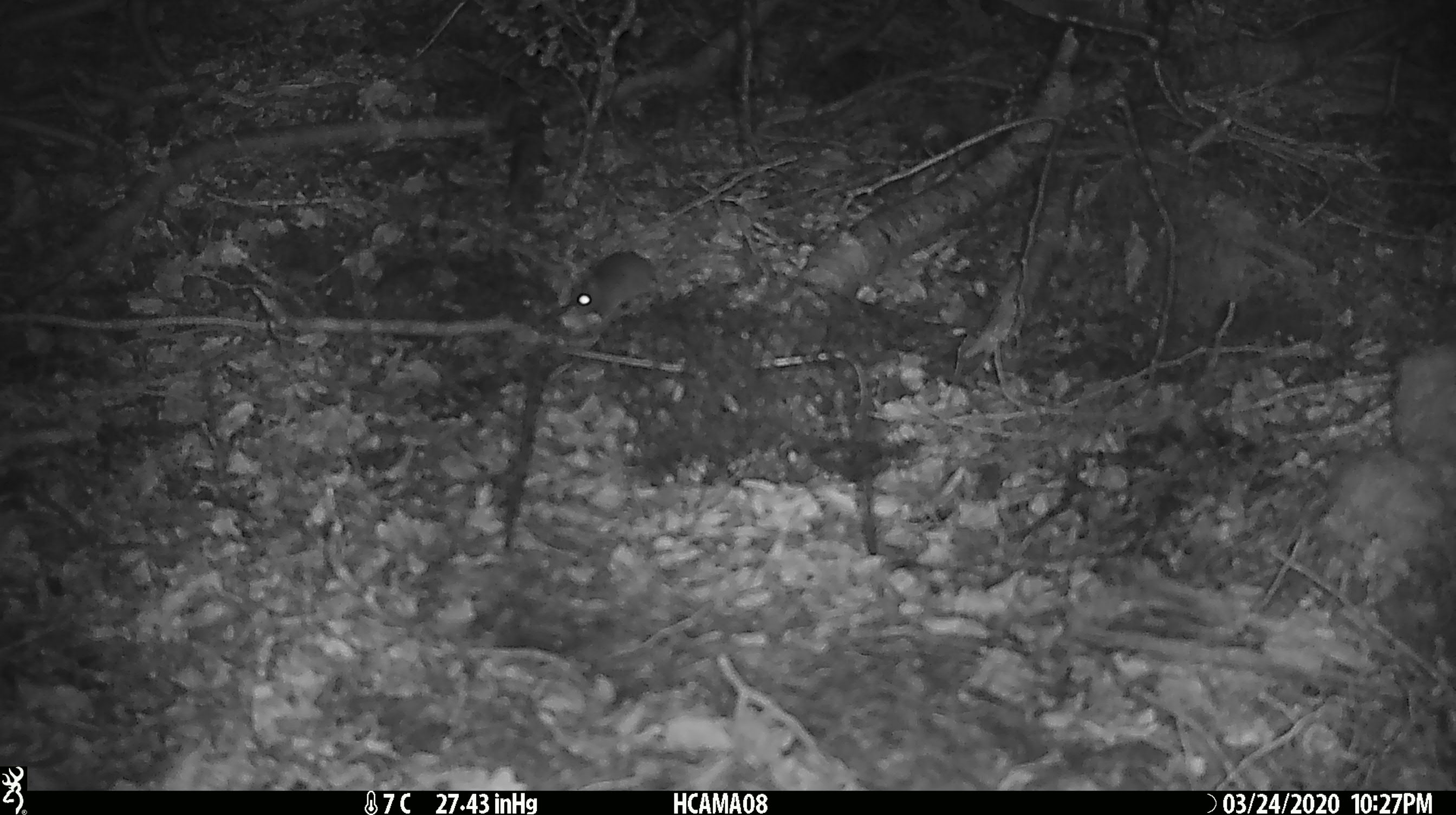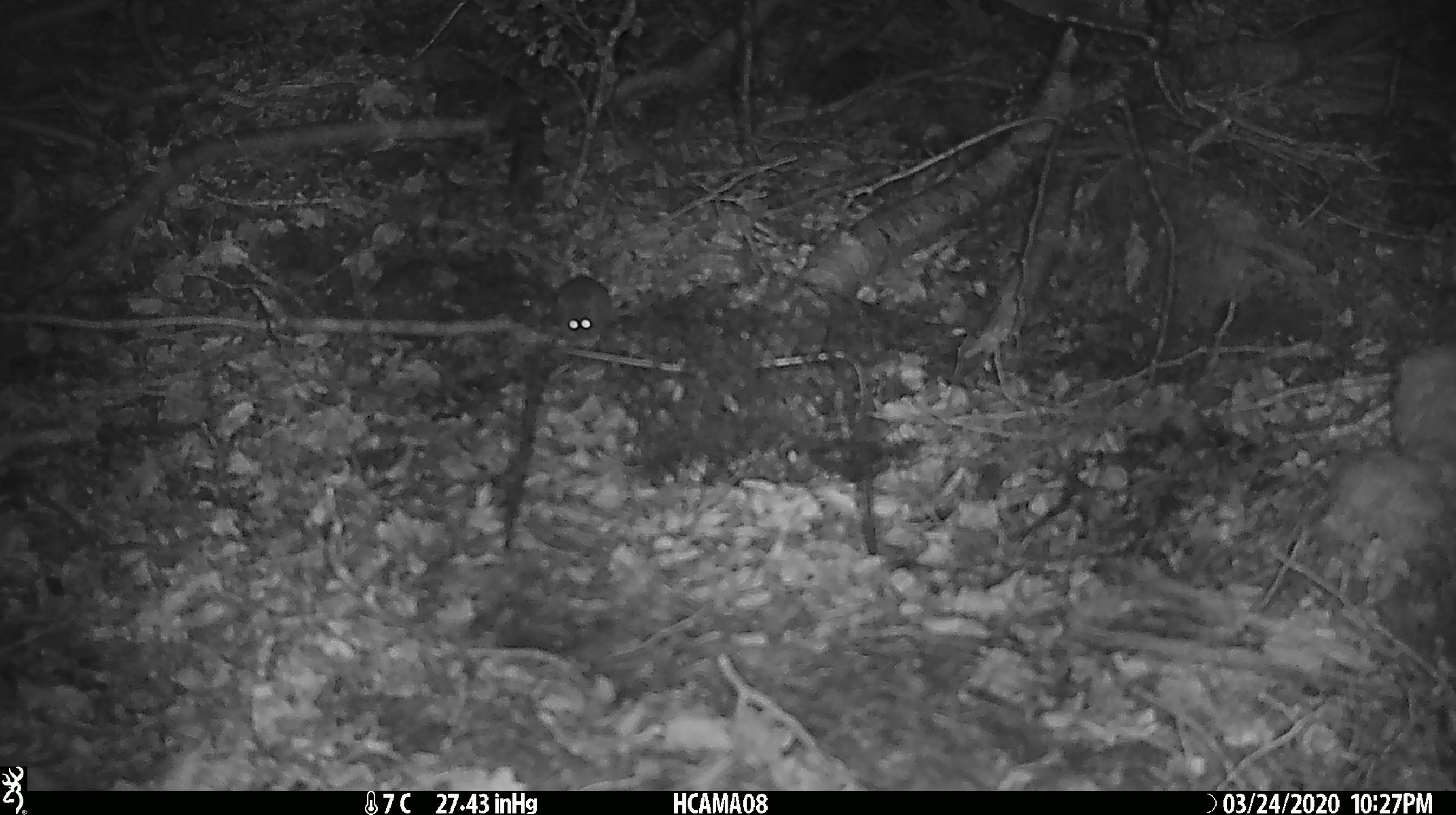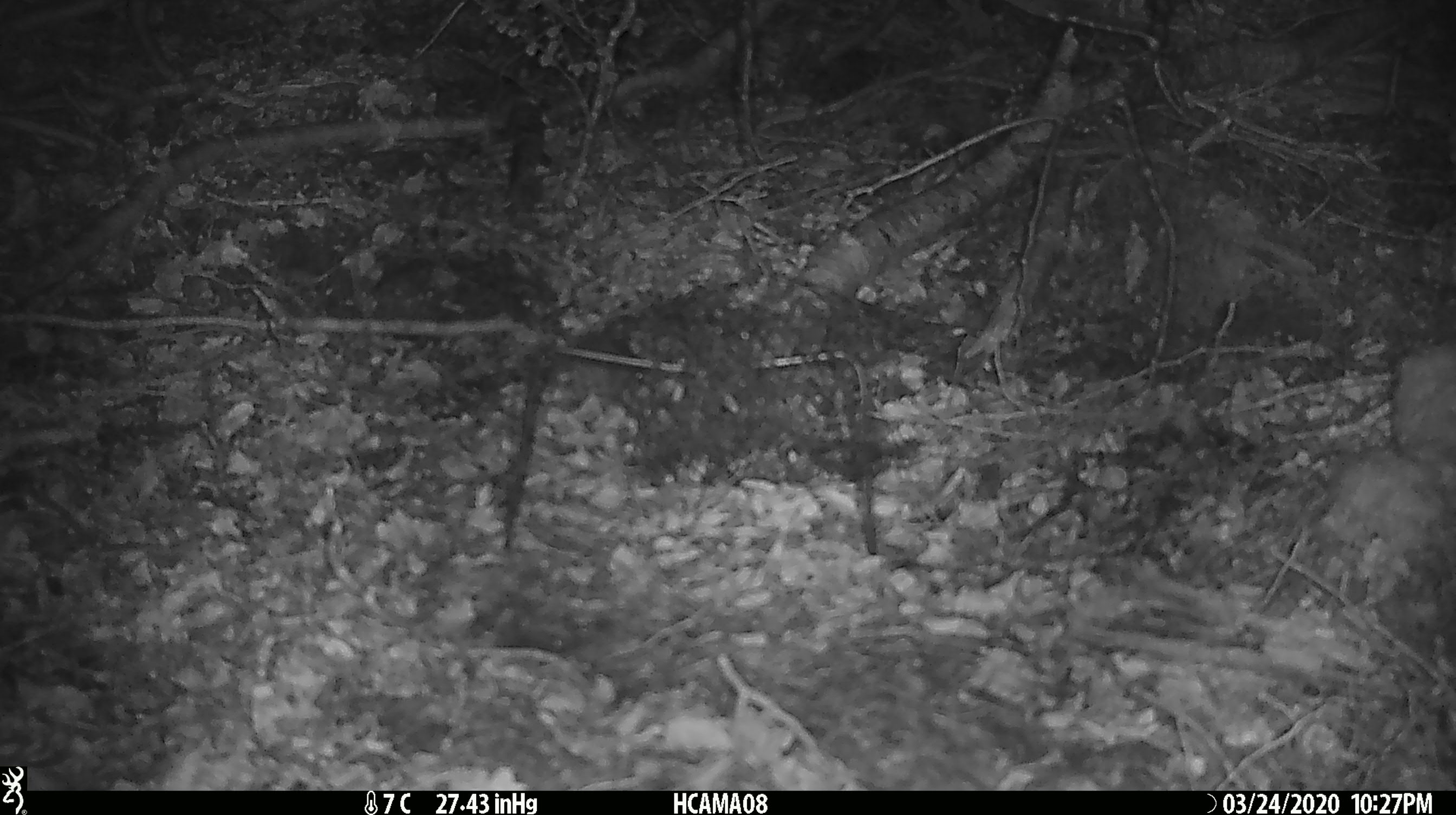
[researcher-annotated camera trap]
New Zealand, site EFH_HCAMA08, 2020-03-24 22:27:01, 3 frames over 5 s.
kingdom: Animalia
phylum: Chordata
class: Mammalia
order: Rodentia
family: Muridae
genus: Mus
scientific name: Mus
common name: mouse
Mouse (Mus).